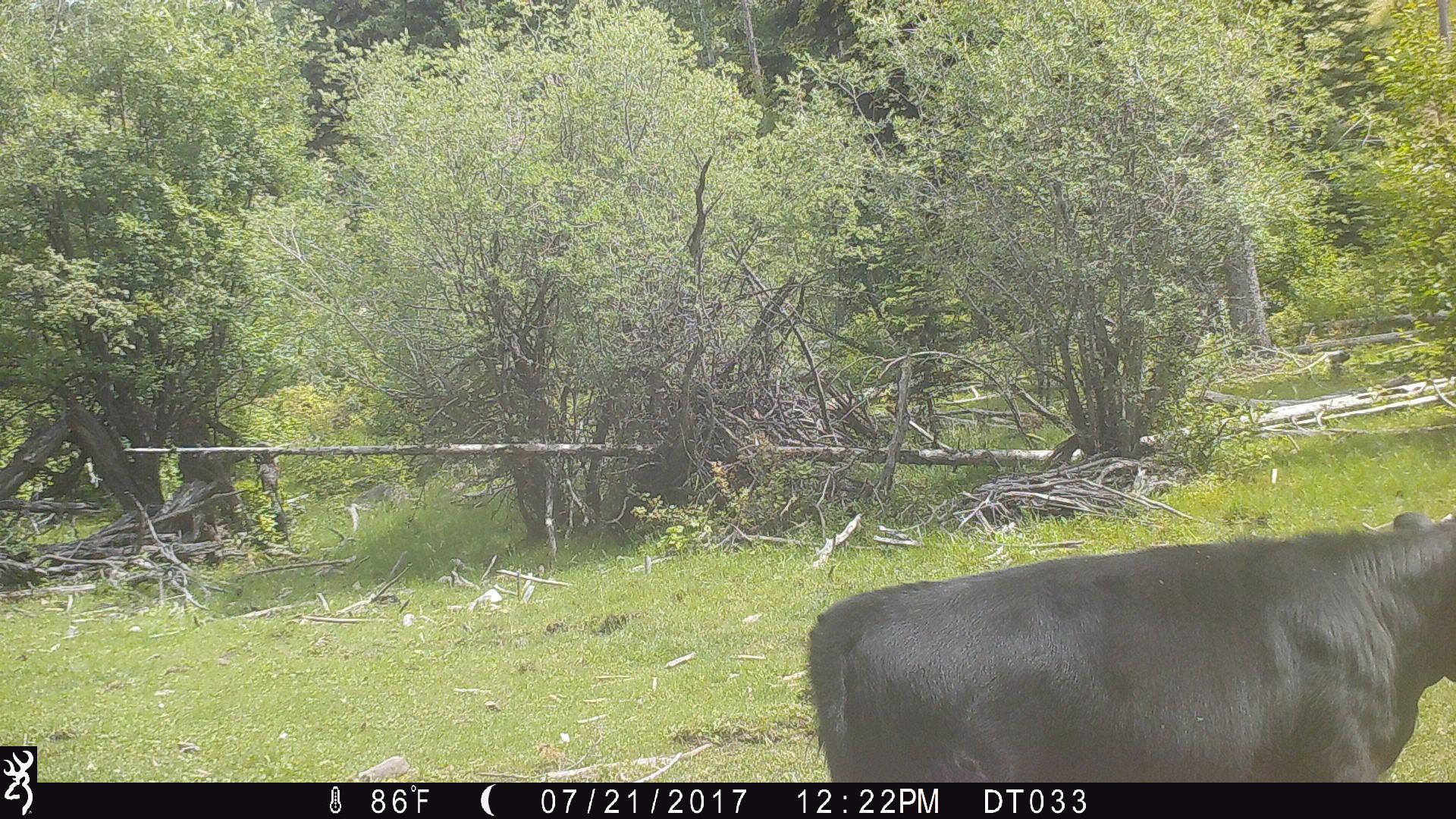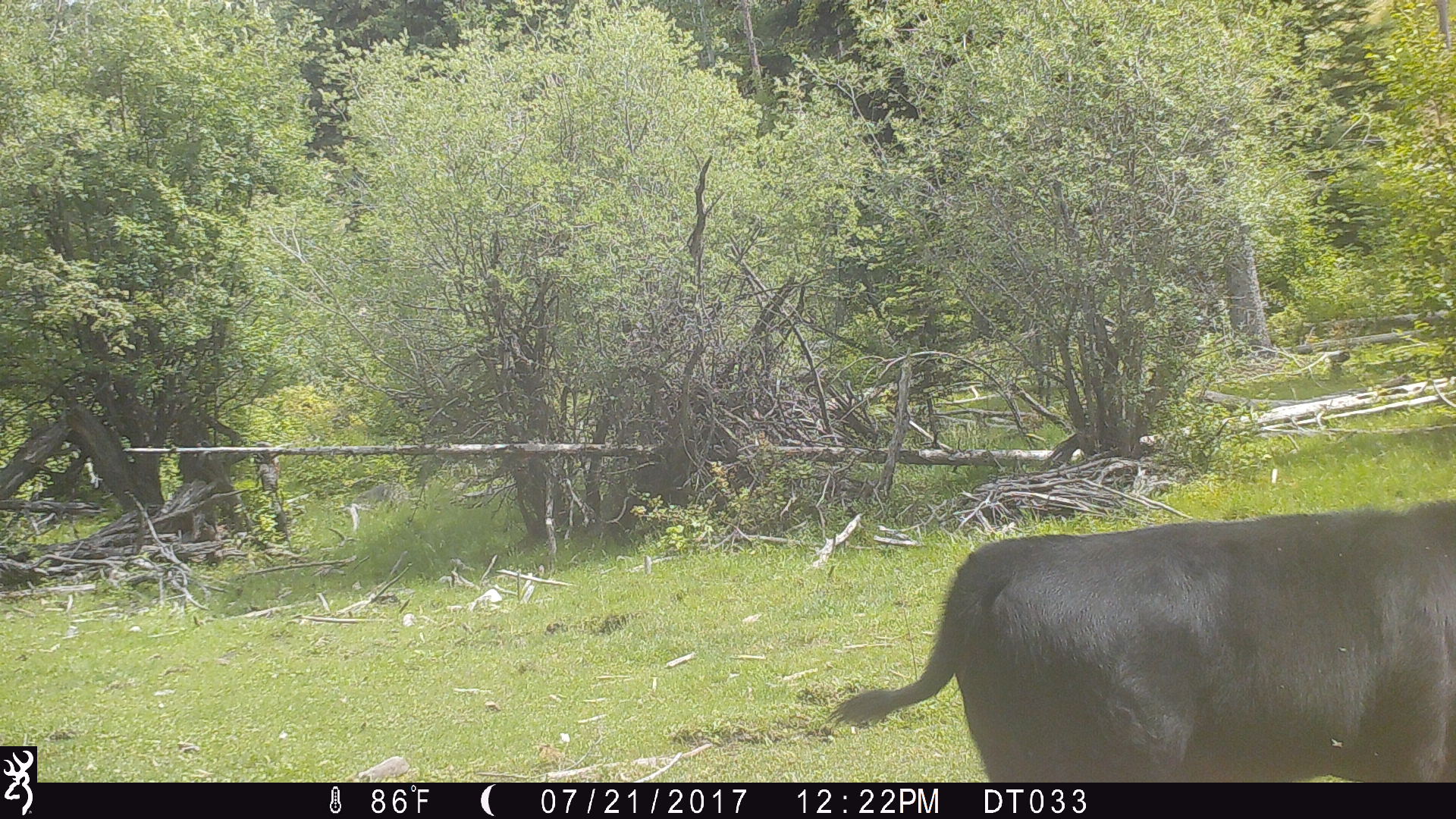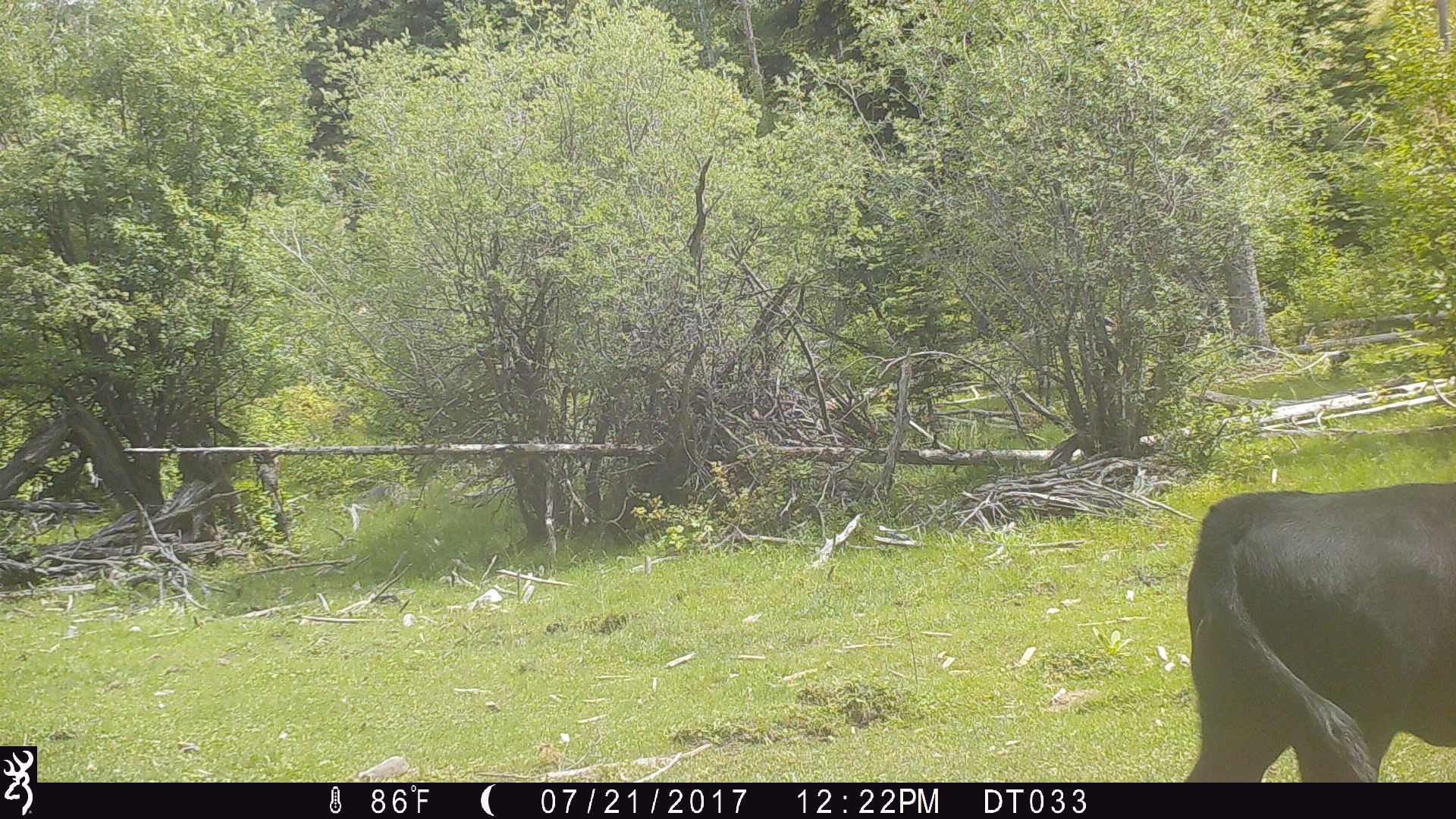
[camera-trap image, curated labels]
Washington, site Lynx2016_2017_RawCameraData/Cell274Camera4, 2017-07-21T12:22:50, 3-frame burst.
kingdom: Animalia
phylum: Chordata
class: Mammalia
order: Artiodactyla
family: Bovidae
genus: Bos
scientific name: Bos taurus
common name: domestic cattle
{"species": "domestic cattle (Bos taurus)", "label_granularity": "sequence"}